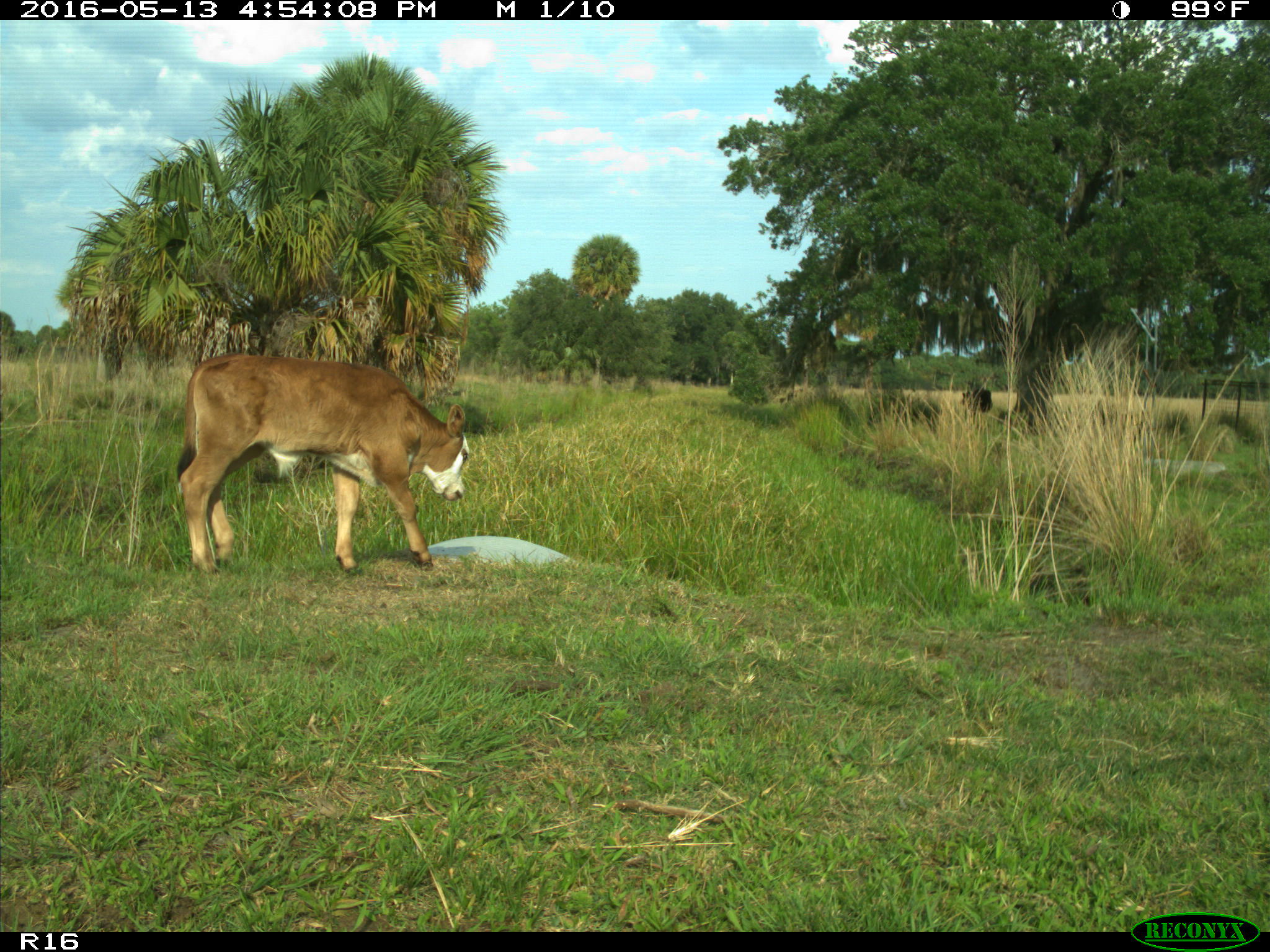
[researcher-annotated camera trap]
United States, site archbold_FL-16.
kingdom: Animalia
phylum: Chordata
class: Mammalia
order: Artiodactyla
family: Bovidae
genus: Bos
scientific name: Bos taurus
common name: domestic cow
Bos taurus (domestic cow).